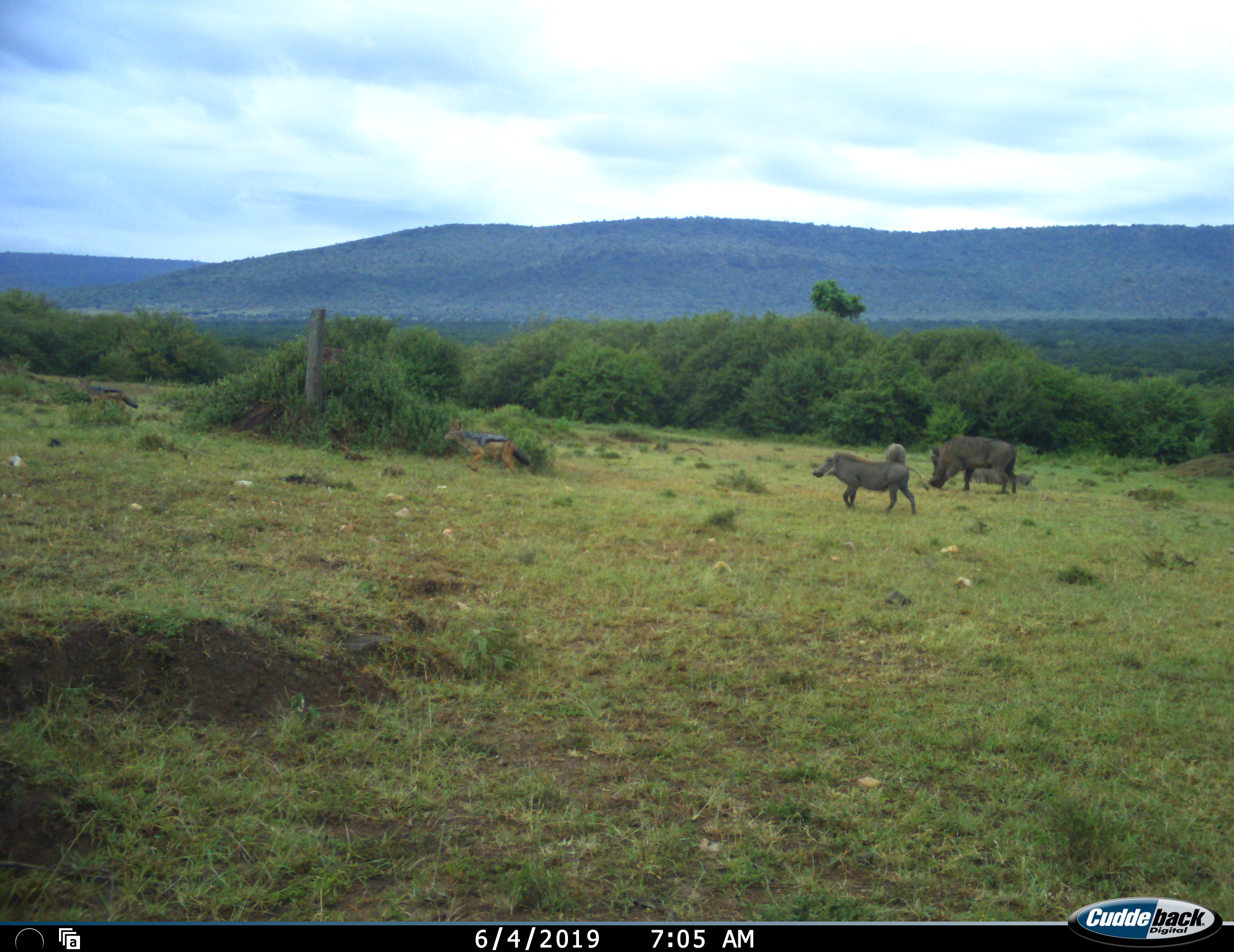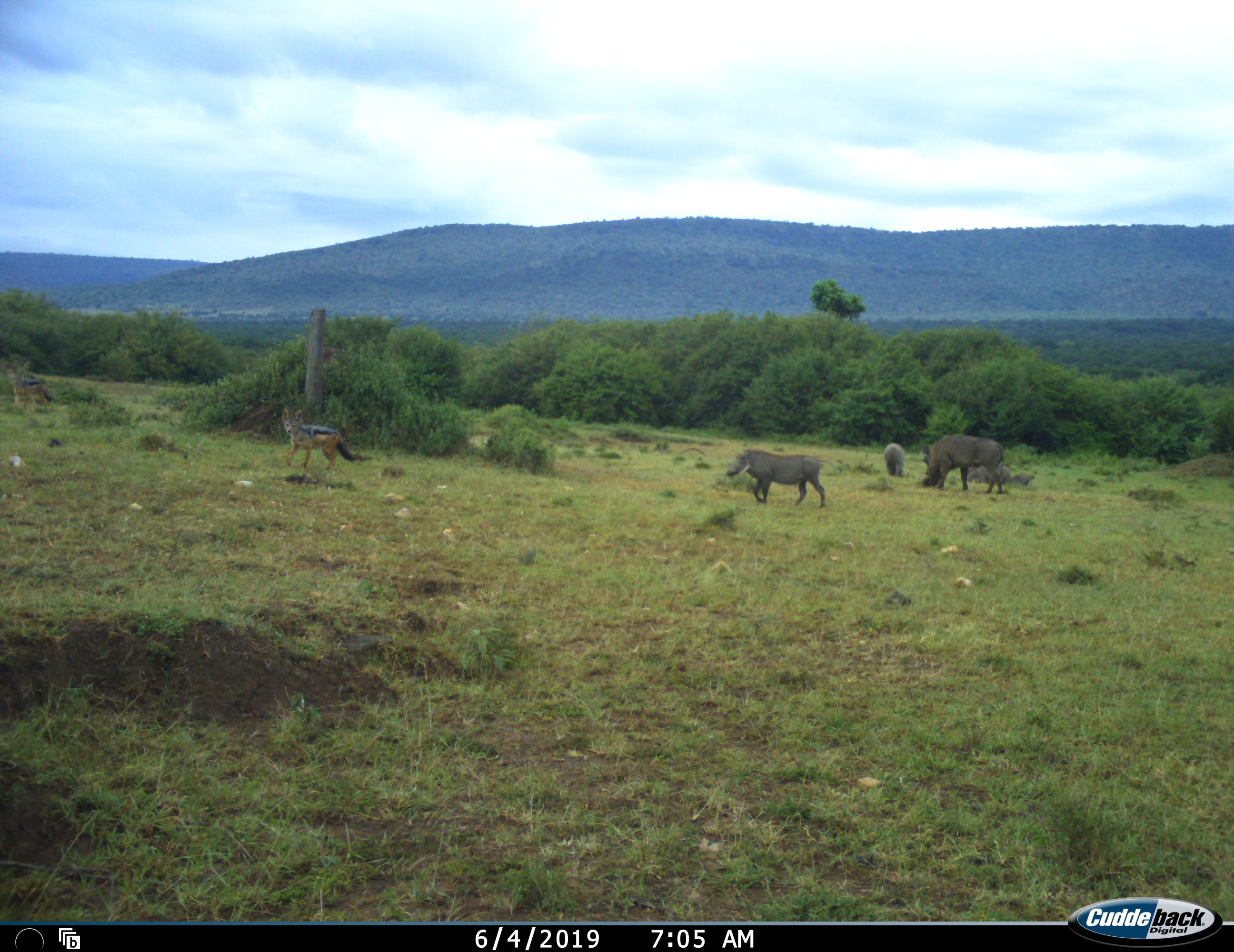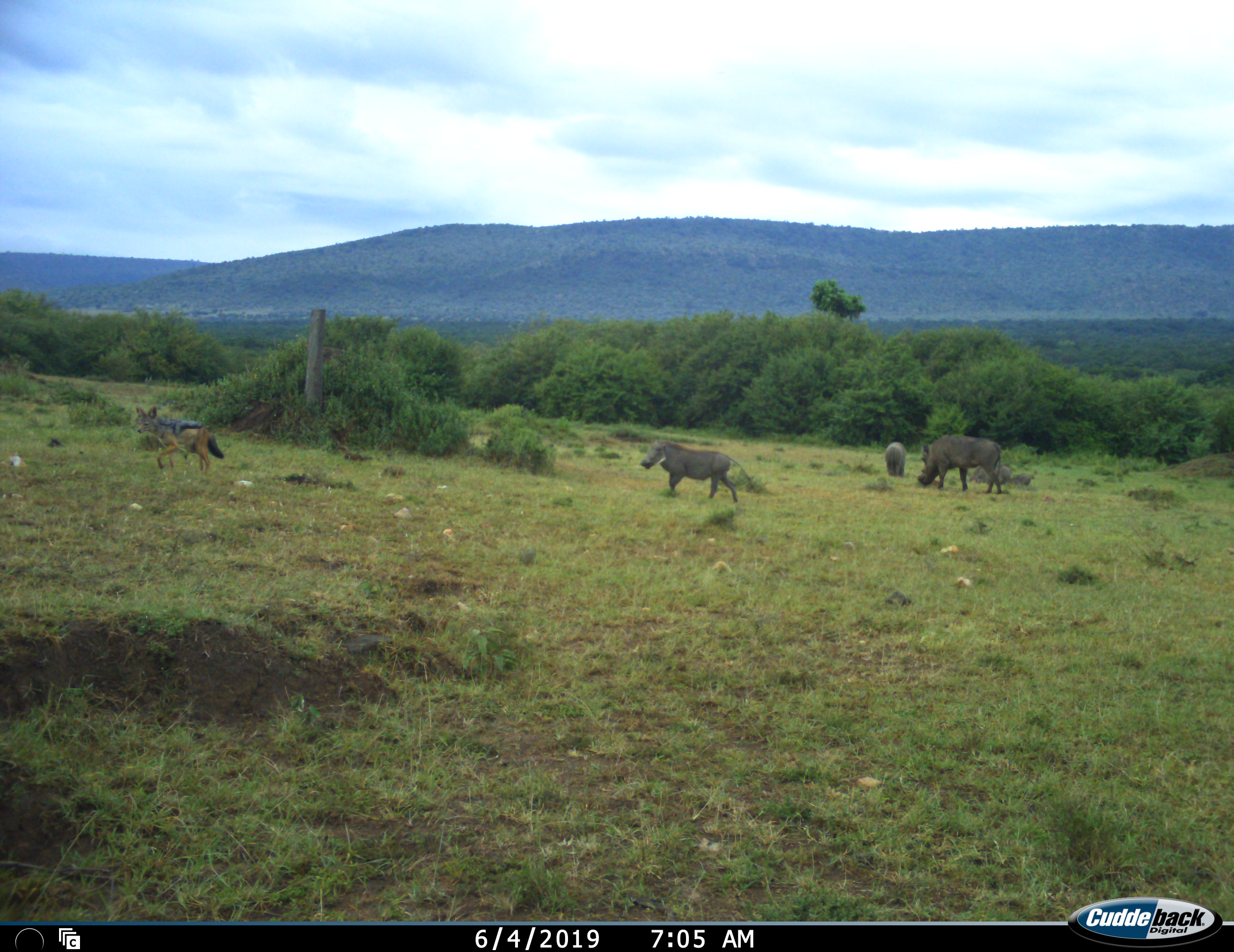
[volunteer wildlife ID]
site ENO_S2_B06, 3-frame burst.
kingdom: Animalia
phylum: Chordata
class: Mammalia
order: Carnivora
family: Canidae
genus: Lupulella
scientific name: Lupulella mesomelas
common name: black-backed jackal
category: jackalblackbacked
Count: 2.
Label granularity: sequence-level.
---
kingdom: Animalia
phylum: Chordata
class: Mammalia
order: Artiodactyla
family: Suidae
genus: Phacochoerus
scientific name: Phacochoerus africanus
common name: warthog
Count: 3.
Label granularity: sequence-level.